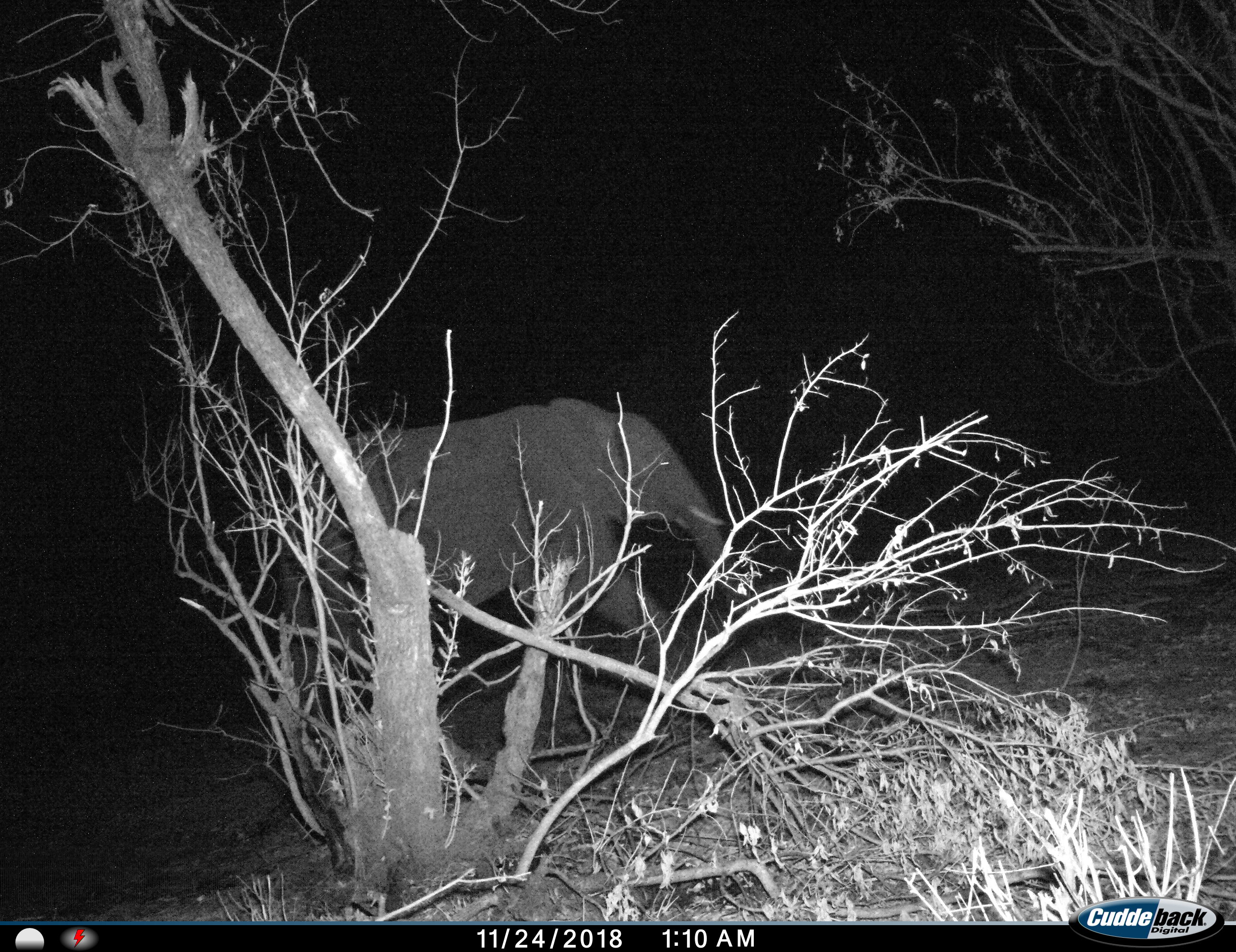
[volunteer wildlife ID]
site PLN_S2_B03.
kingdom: Animalia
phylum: Chordata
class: Mammalia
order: Proboscidea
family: Elephantidae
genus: Loxodonta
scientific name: Loxodonta africana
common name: african bush elephant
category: elephant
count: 1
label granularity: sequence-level